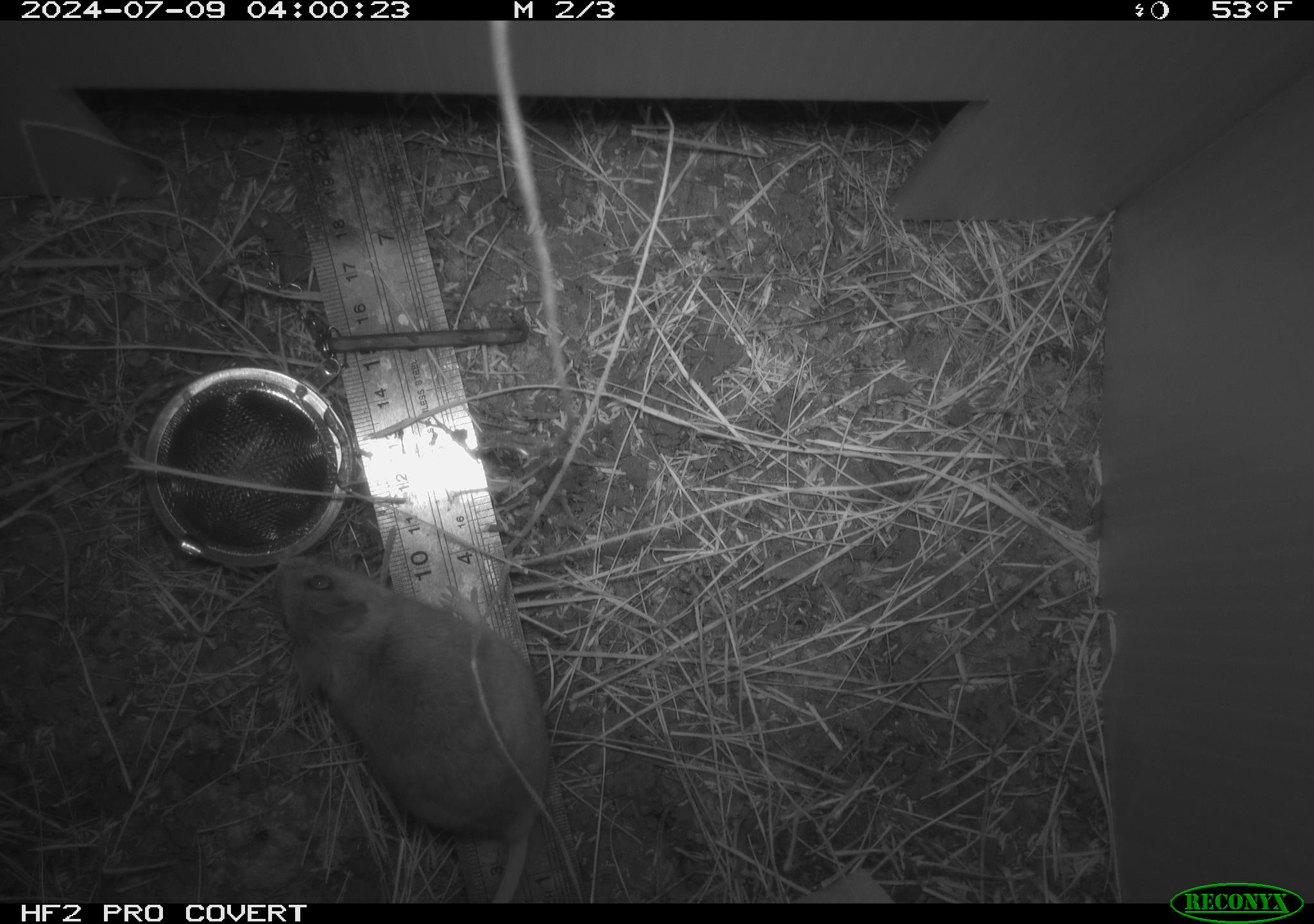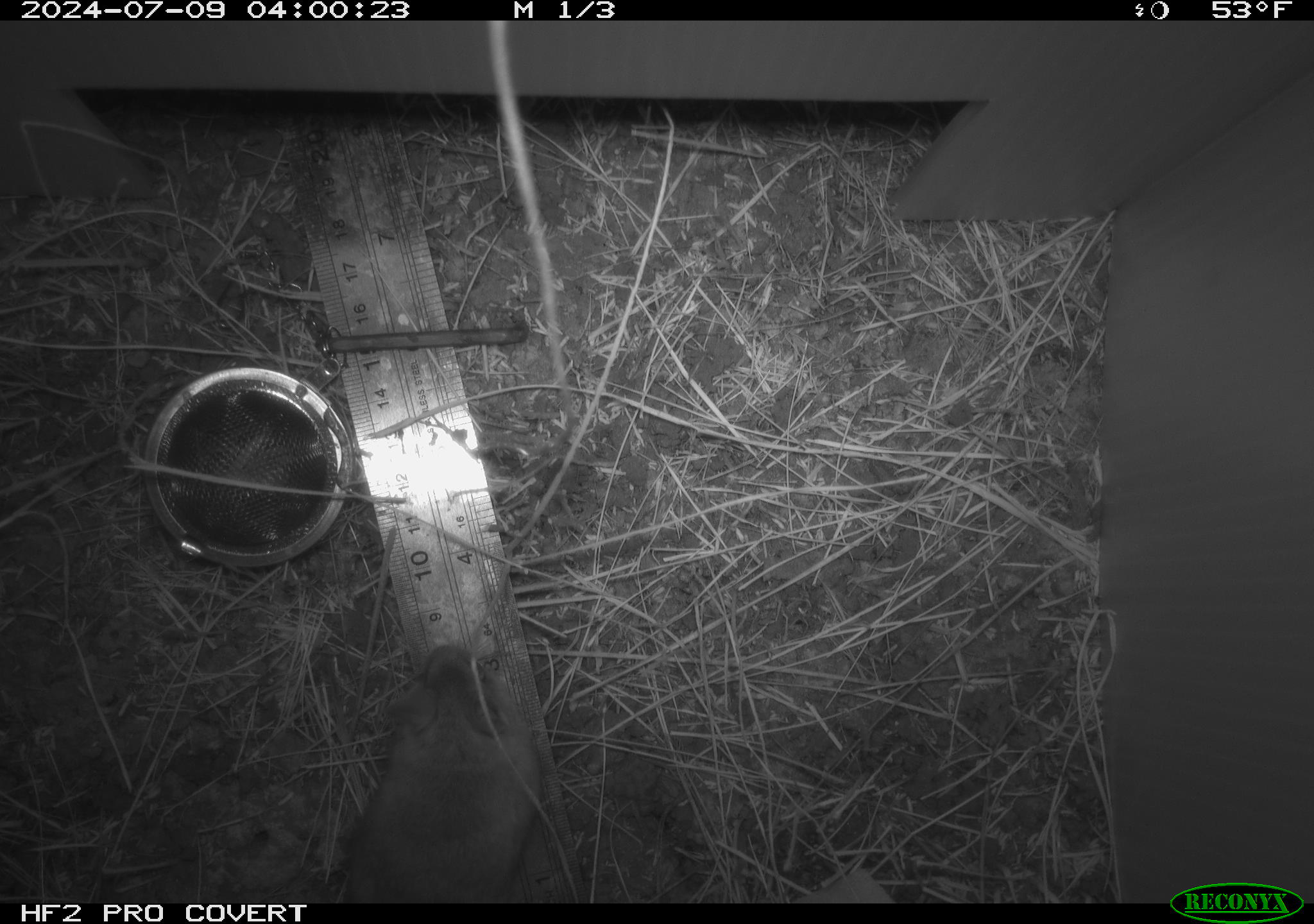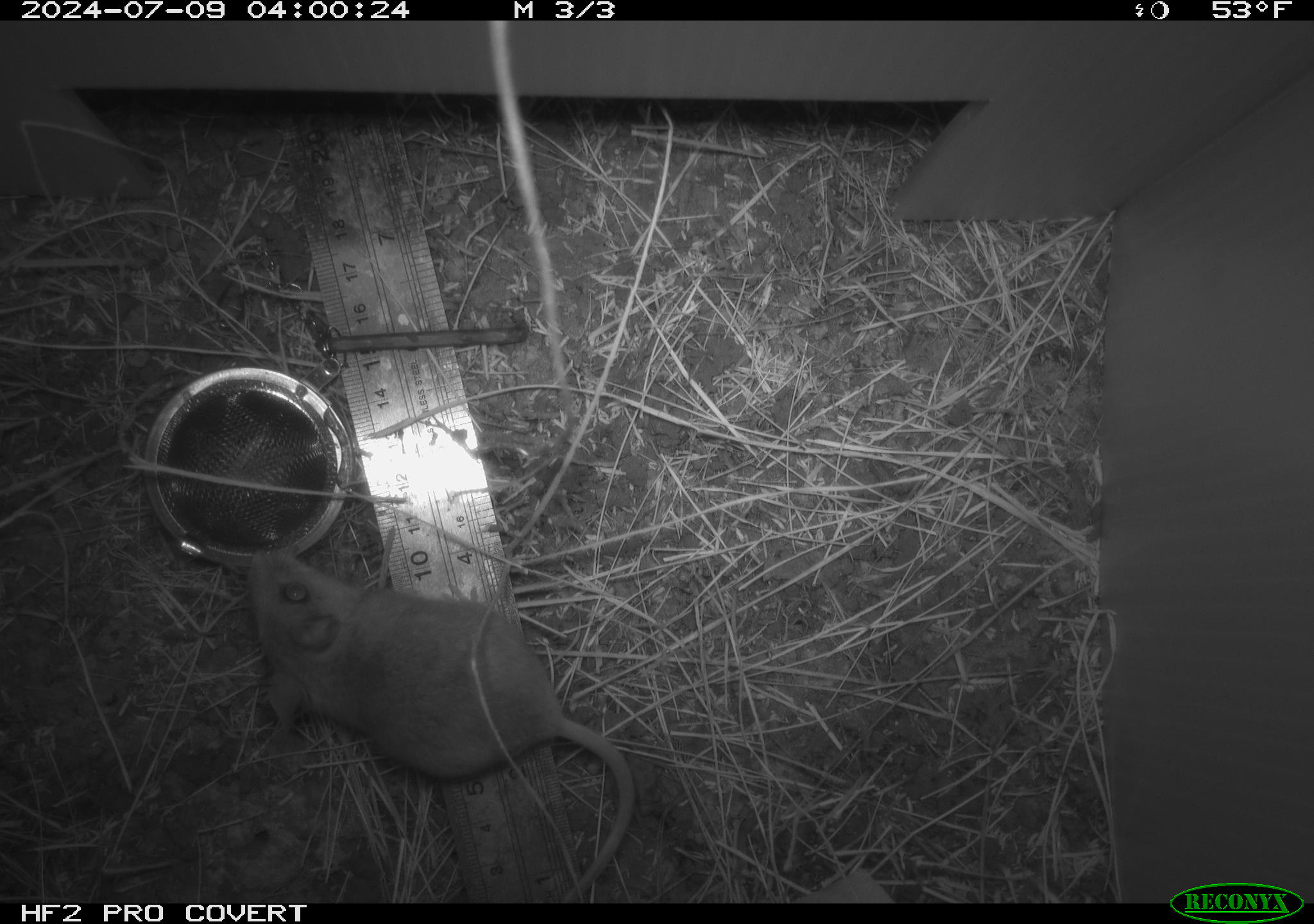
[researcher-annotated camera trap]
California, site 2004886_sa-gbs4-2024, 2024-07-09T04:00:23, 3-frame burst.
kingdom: Animalia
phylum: Chordata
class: Mammalia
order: Rodentia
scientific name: Rodentia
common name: mouse species